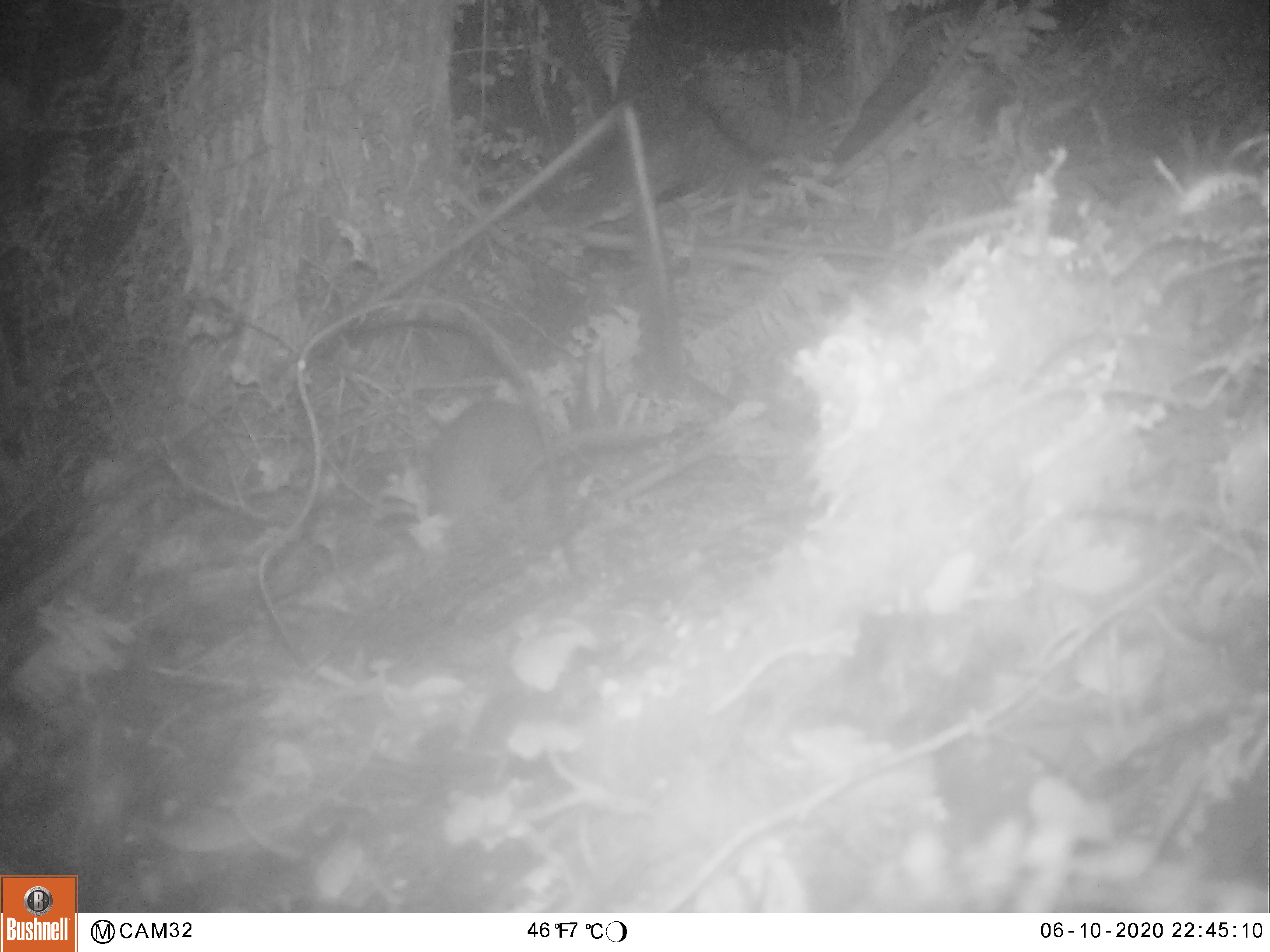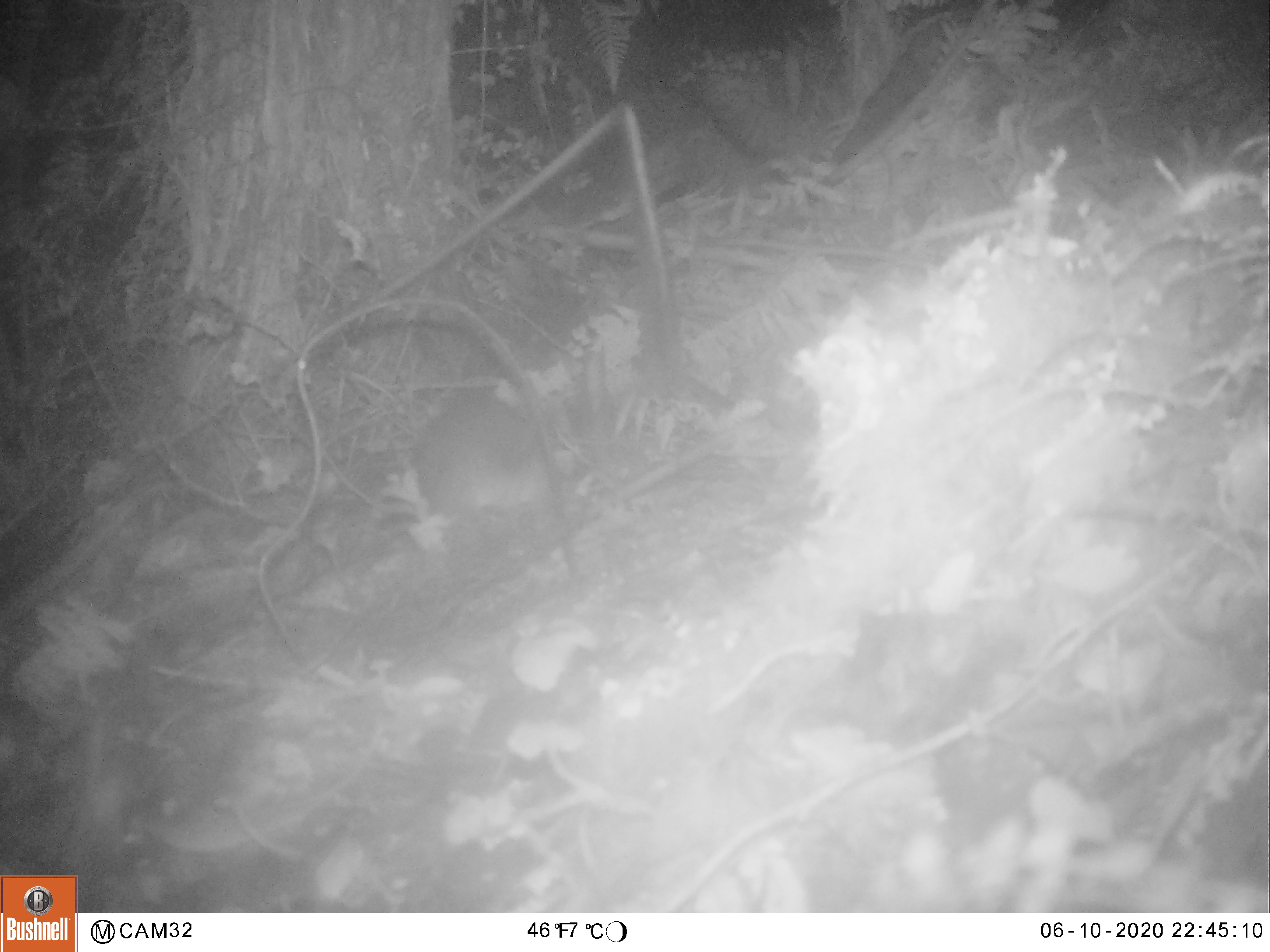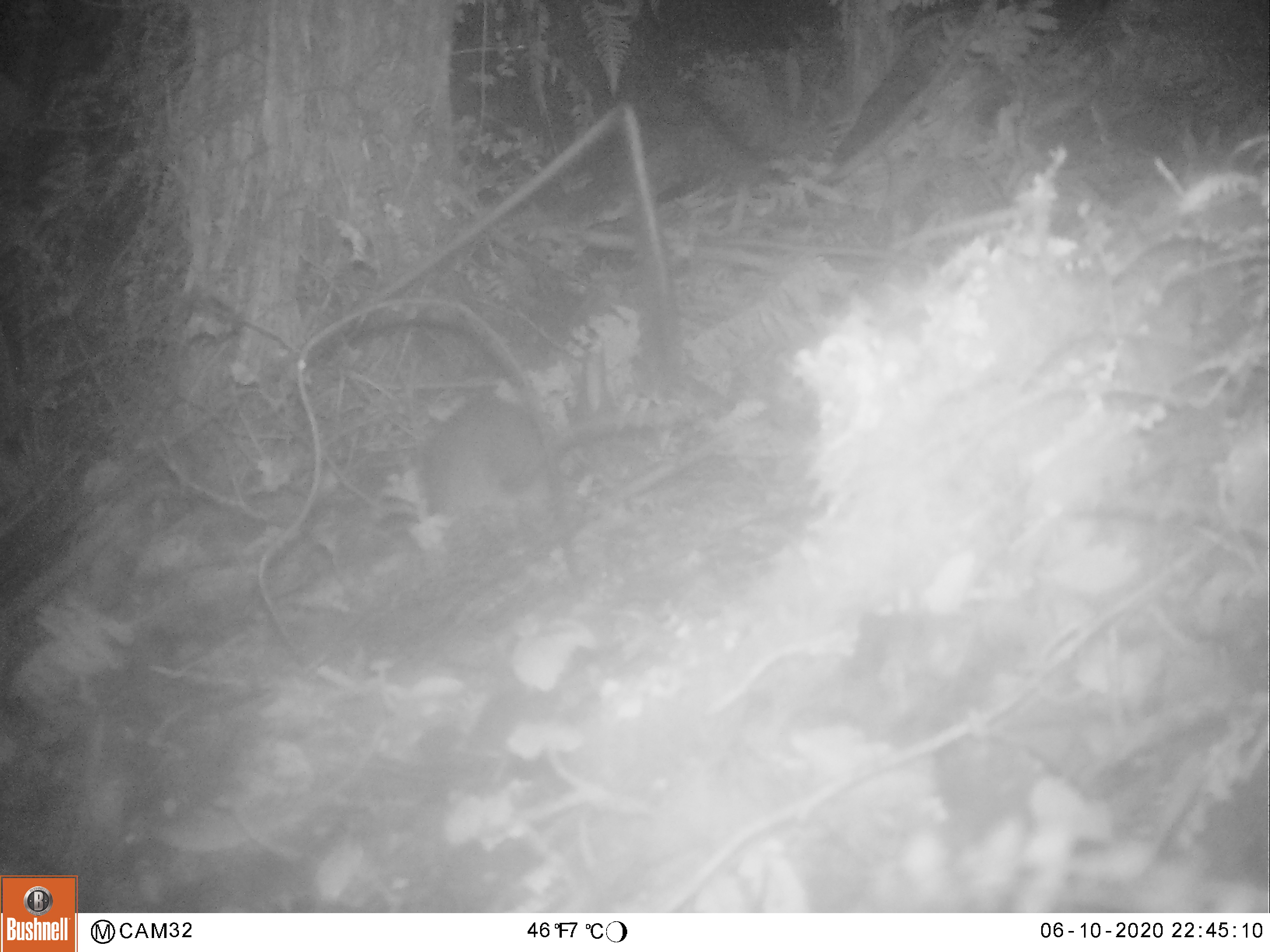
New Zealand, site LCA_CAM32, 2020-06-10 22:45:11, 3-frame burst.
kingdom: Animalia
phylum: Chordata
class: Mammalia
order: Rodentia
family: Muridae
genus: Rattus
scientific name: Rattus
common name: rat